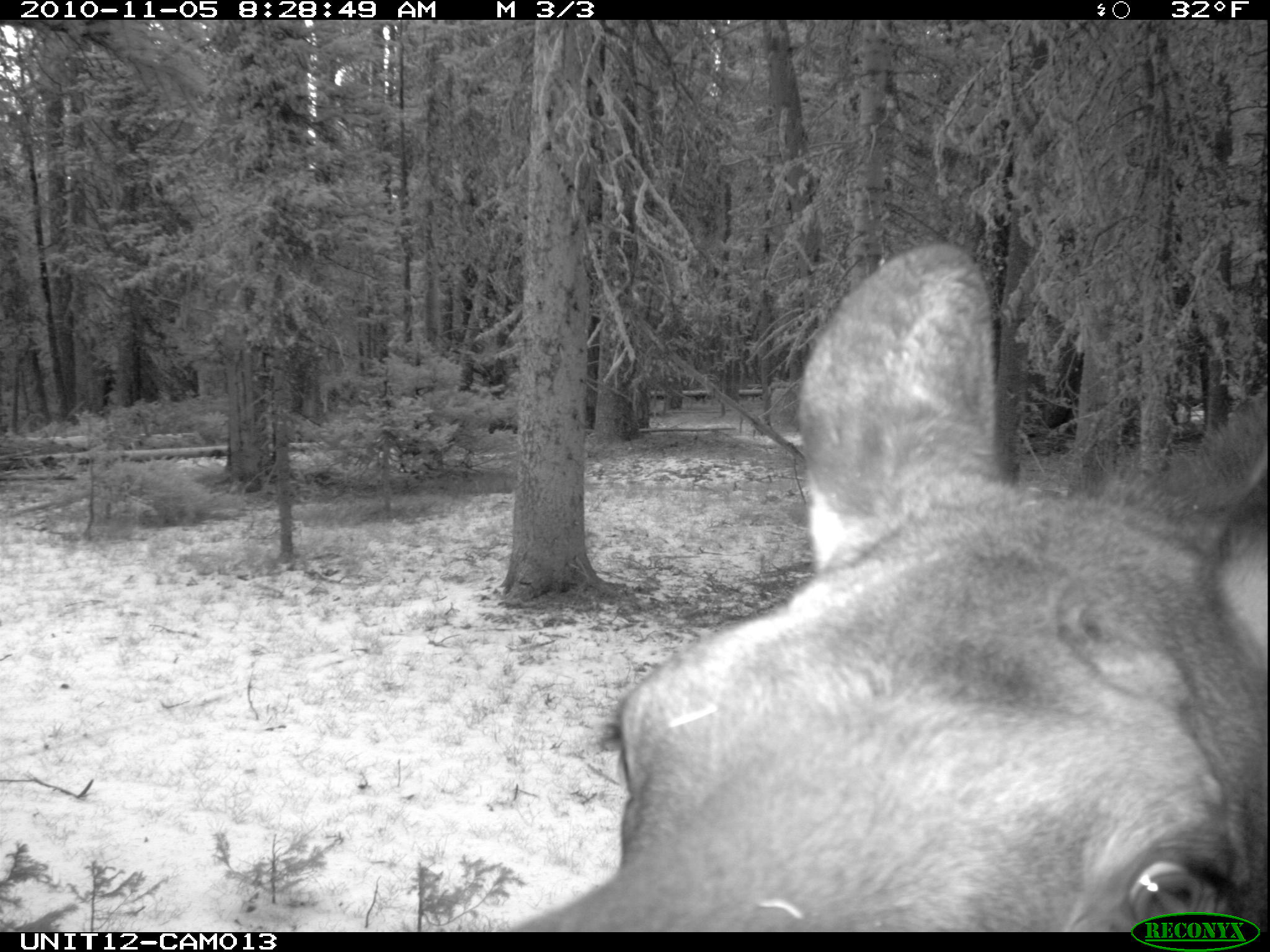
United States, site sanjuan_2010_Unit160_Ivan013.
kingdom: Animalia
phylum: Chordata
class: Mammalia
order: Artiodactyla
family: Cervidae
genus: Alces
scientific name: Alces alces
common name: moose